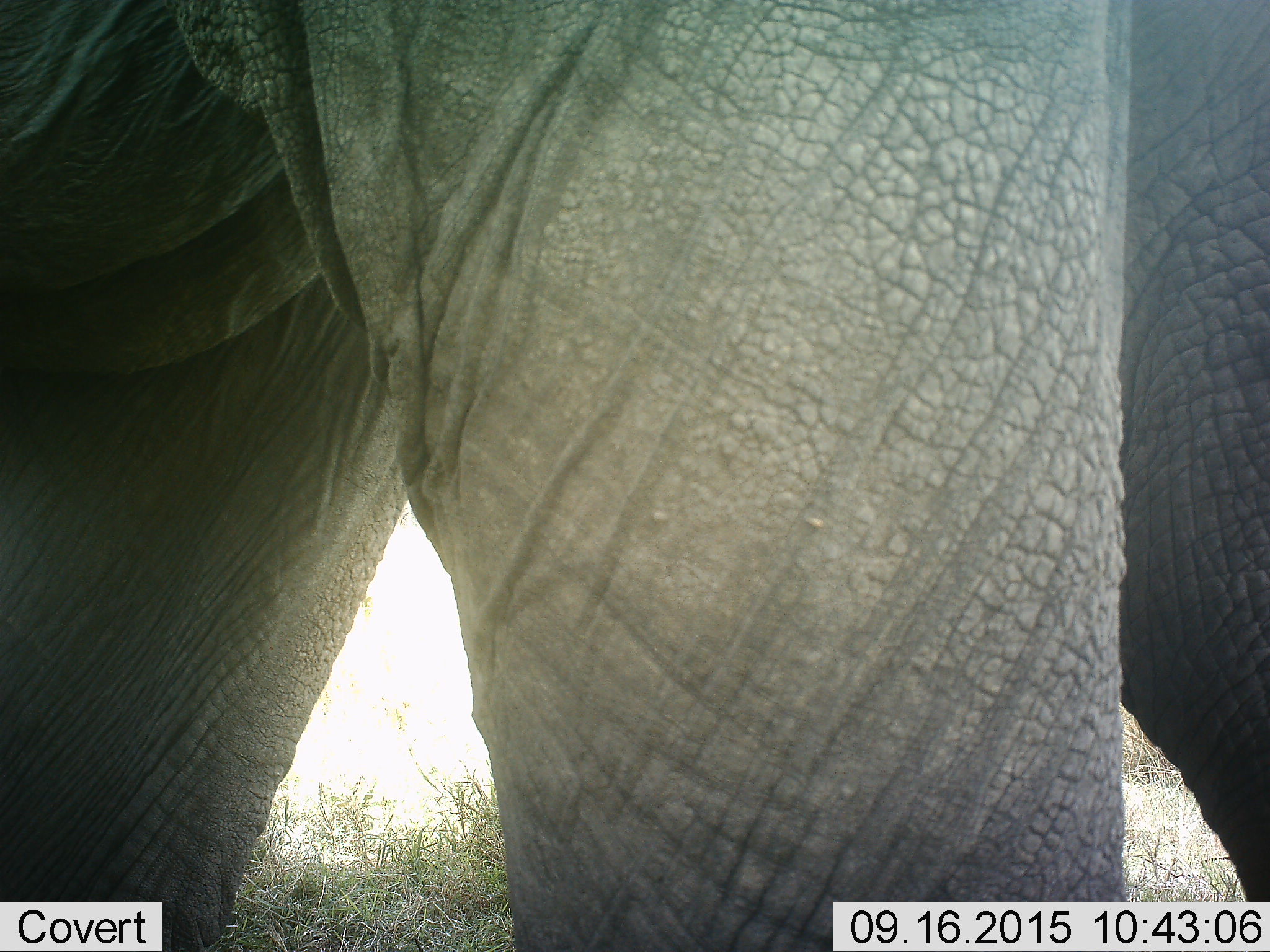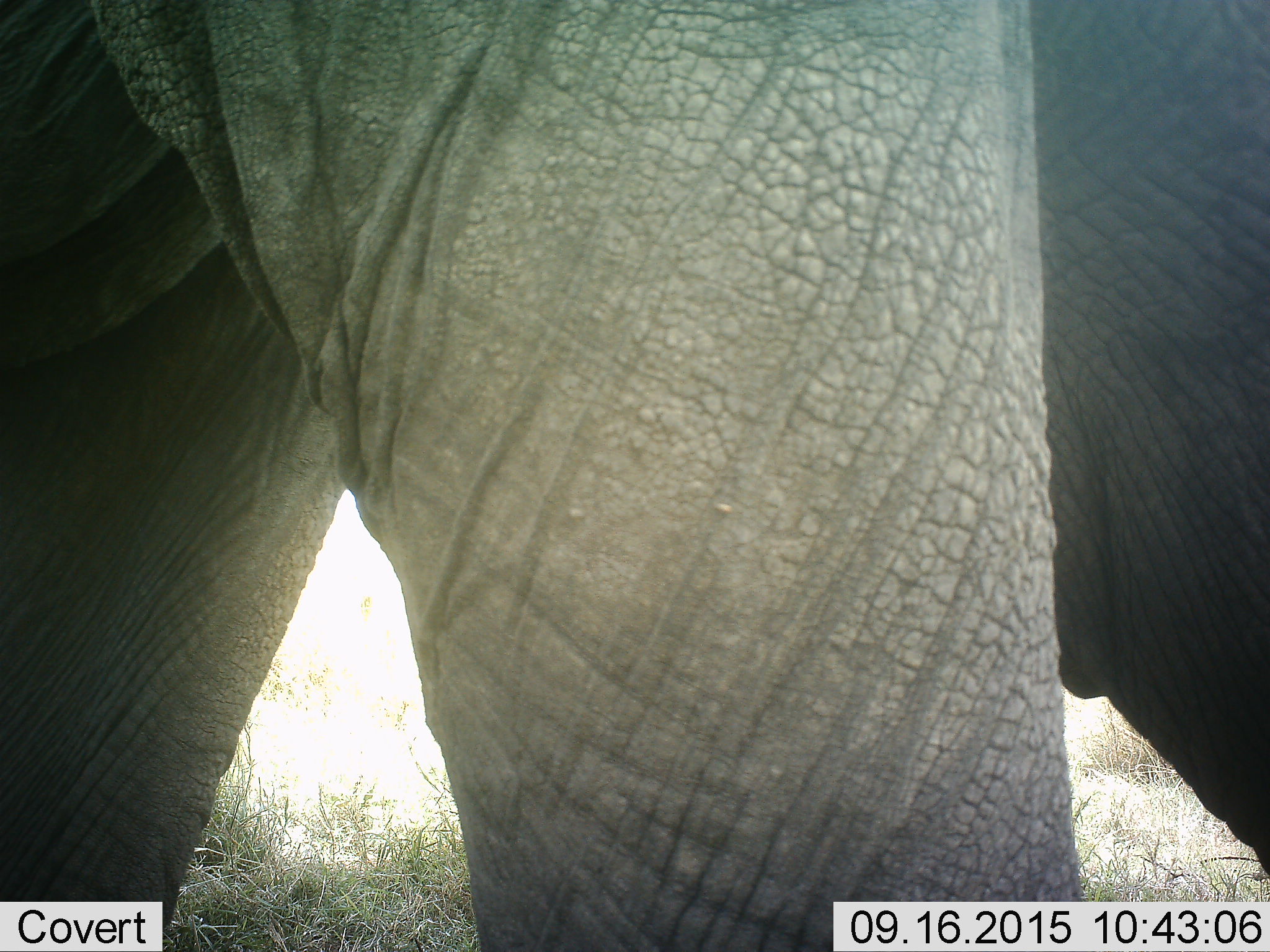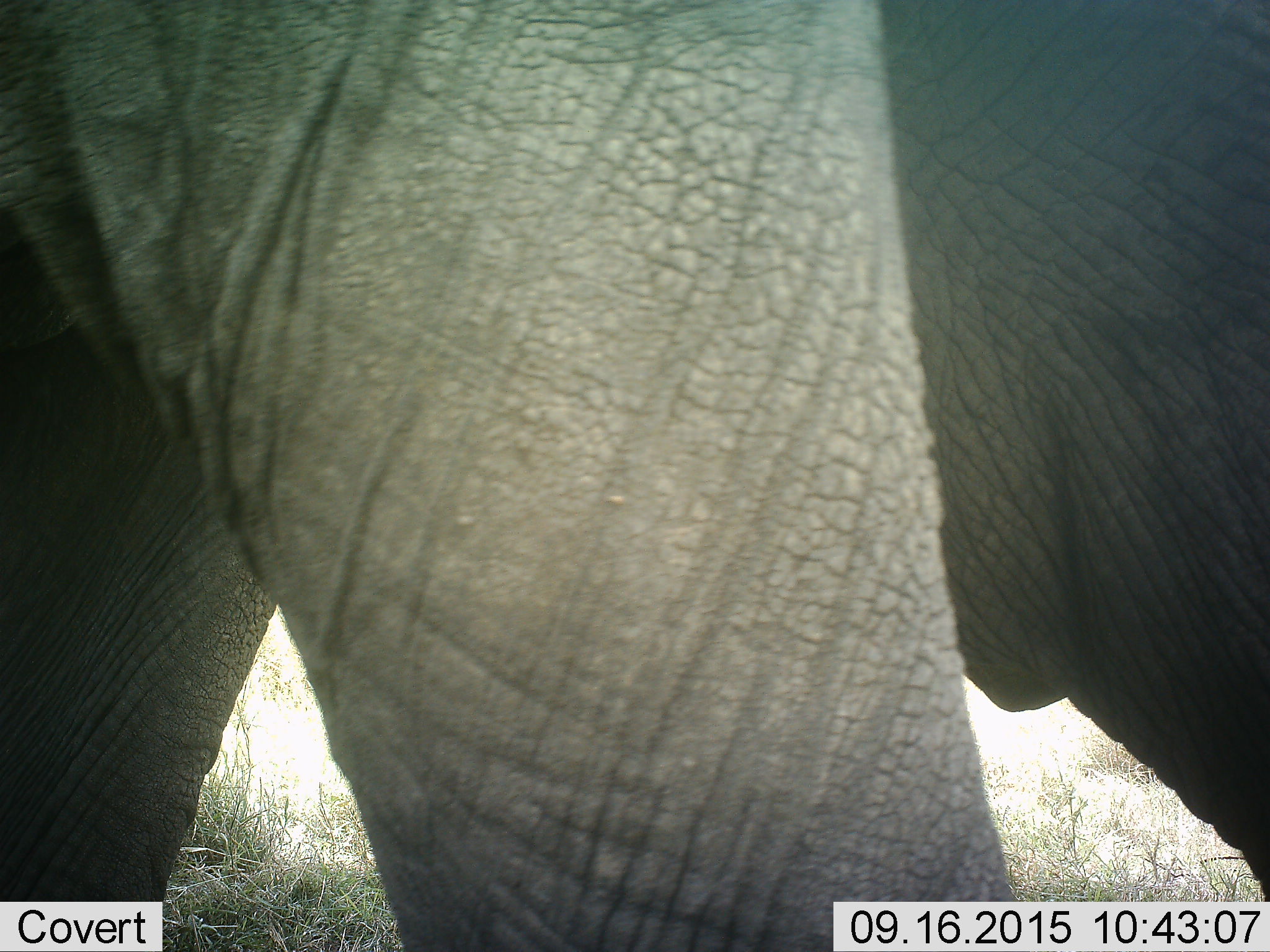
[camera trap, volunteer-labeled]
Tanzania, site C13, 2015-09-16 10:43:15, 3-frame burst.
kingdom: Animalia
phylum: Chordata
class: Mammalia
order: Proboscidea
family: Elephantidae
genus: Loxodonta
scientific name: Loxodonta africana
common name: african bush elephant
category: elephant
Elephant (african bush elephant) (Loxodonta africana), count 1. Behavior (volunteer vote fractions): standing 50%, resting 0%, moving 50%, interacting 0%. Young present (vote fraction): 0%. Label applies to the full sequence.